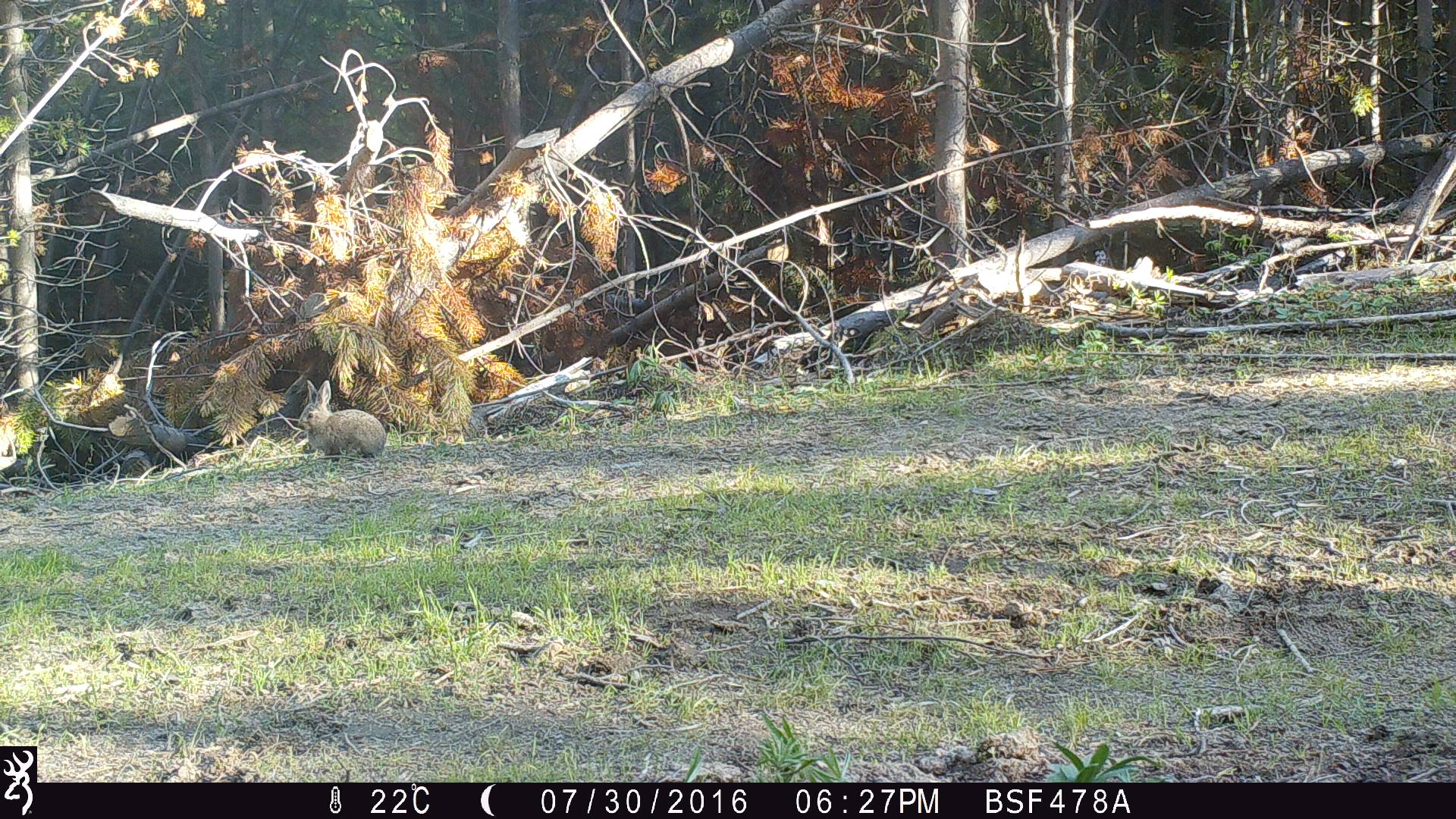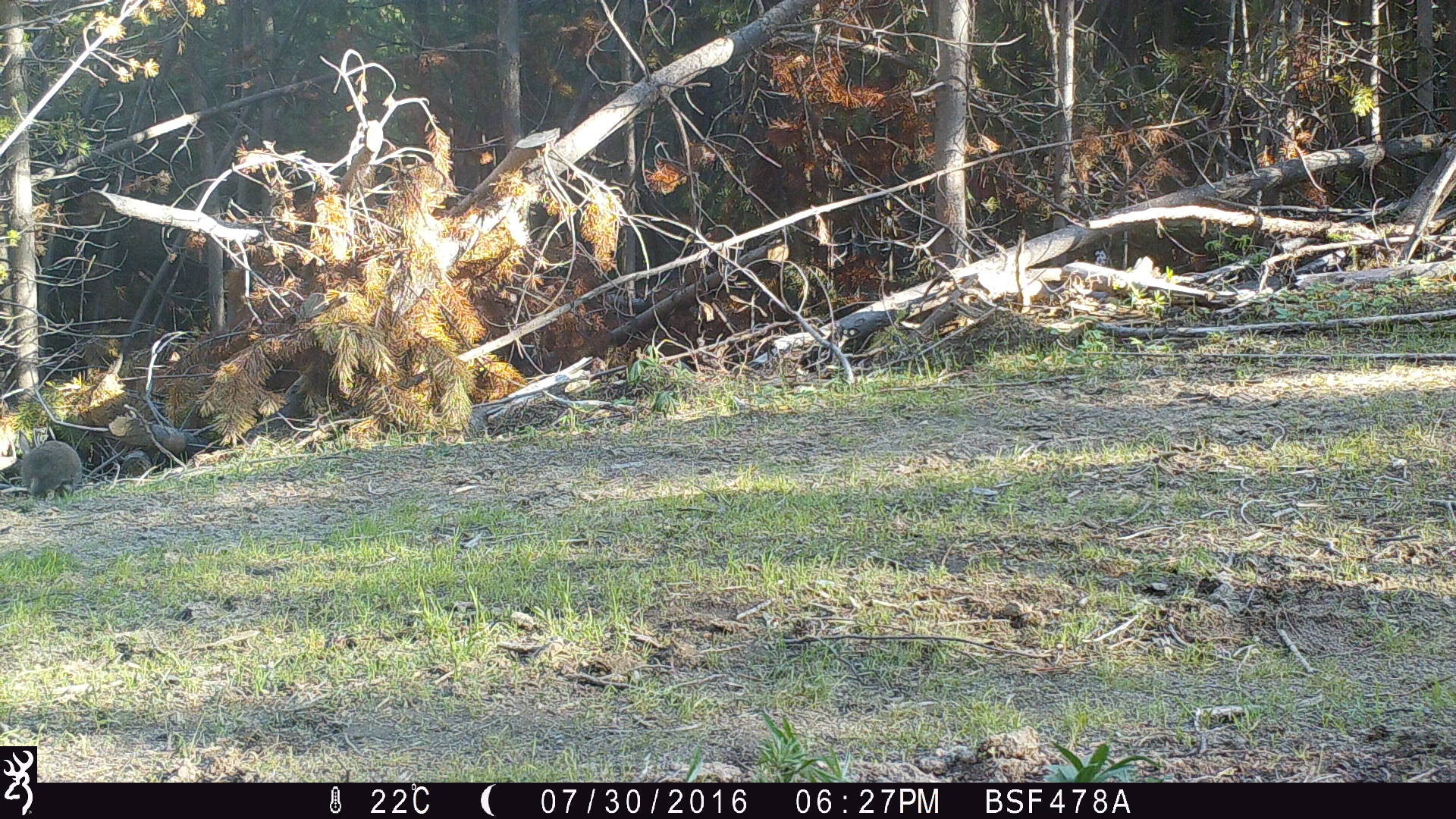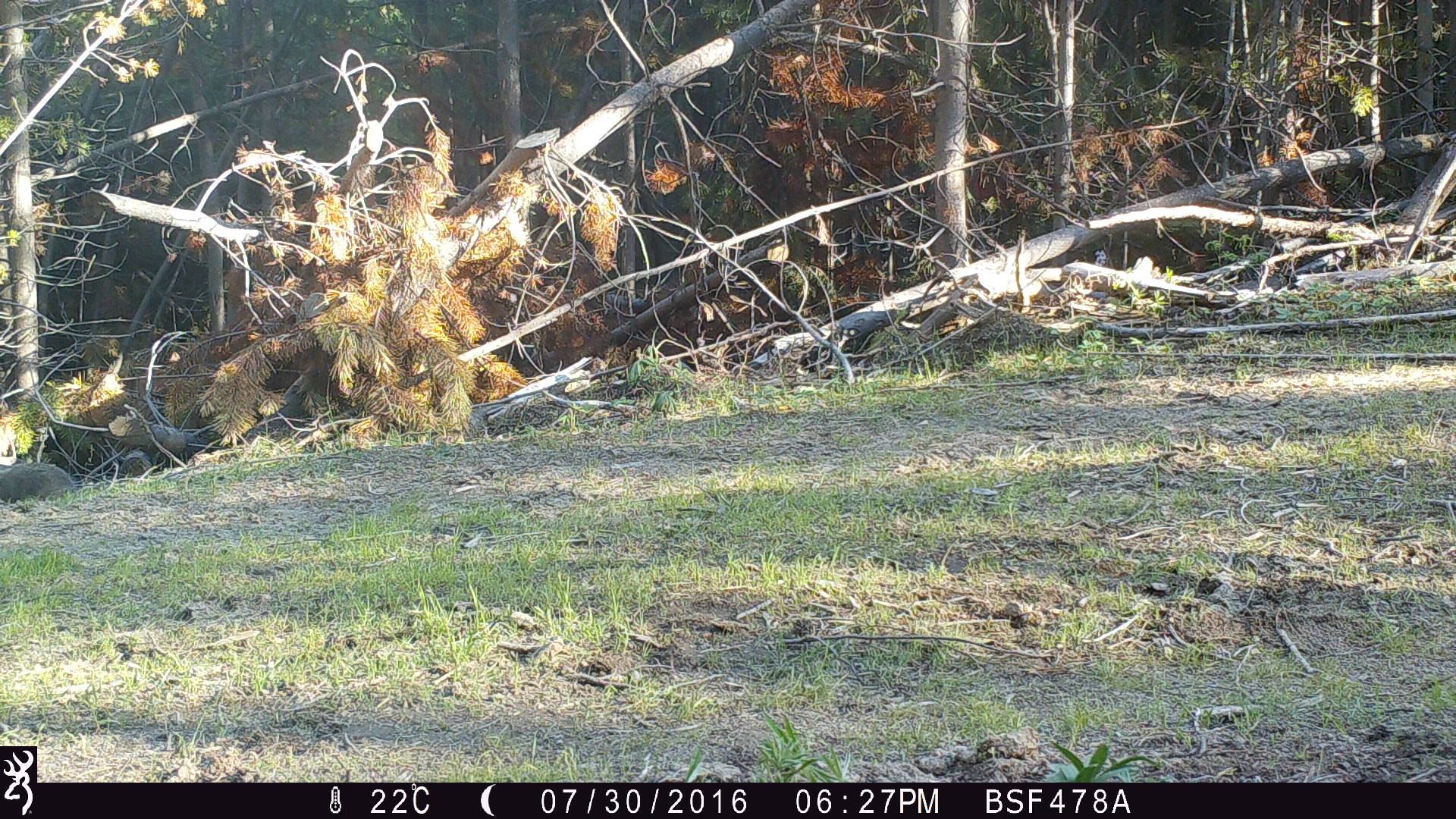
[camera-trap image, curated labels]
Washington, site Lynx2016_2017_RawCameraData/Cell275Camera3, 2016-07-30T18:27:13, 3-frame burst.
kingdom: Animalia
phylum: Chordata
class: Mammalia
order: Lagomorpha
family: Leporidae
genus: Lepus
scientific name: Lepus americanus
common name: snowshoe hare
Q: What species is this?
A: Lepus americanus (snowshoe hare).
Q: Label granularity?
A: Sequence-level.